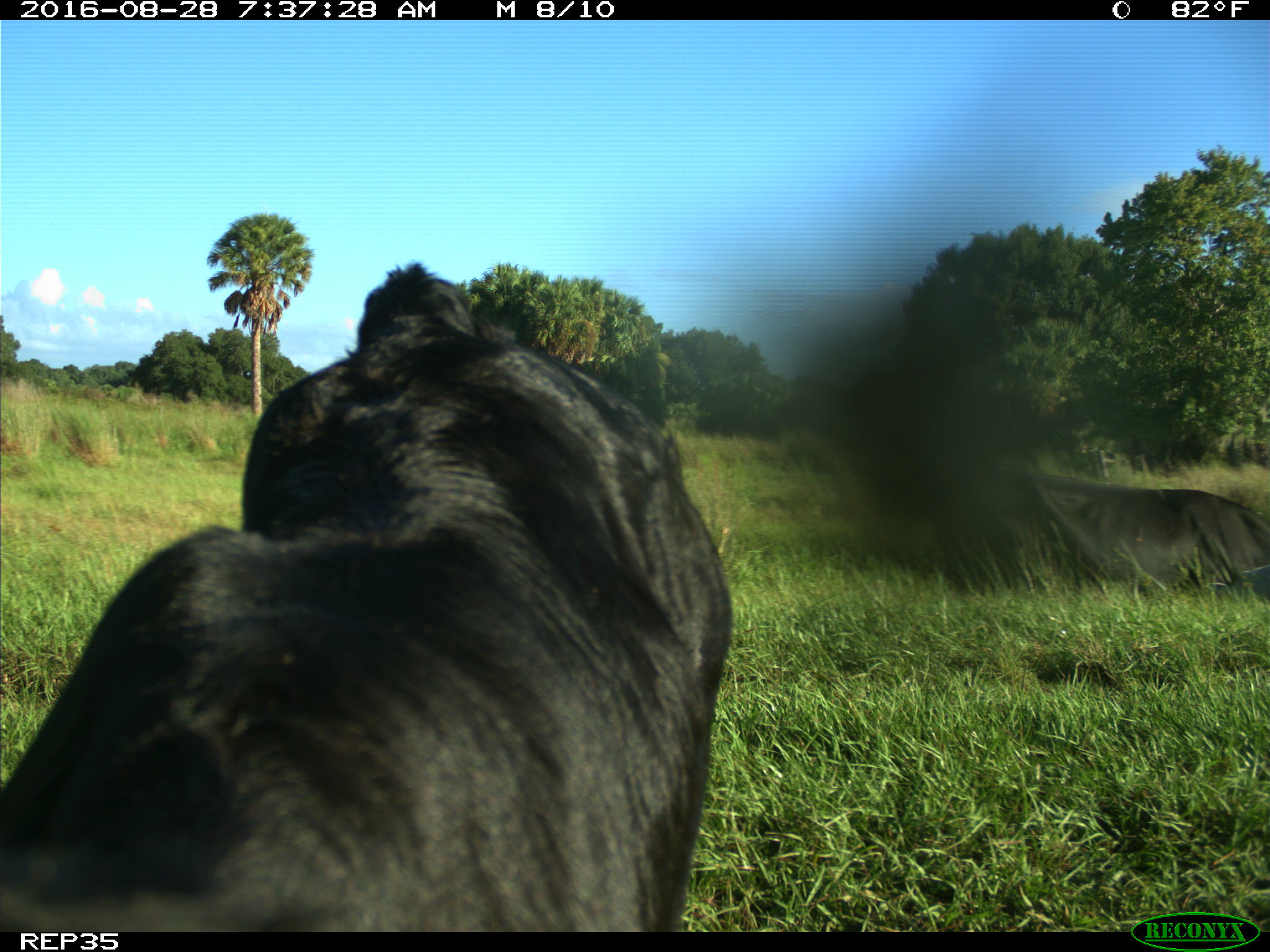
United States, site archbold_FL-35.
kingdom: Animalia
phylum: Chordata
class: Mammalia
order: Artiodactyla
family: Bovidae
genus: Bos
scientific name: Bos taurus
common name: domestic cow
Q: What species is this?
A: Bos taurus (domestic cow).